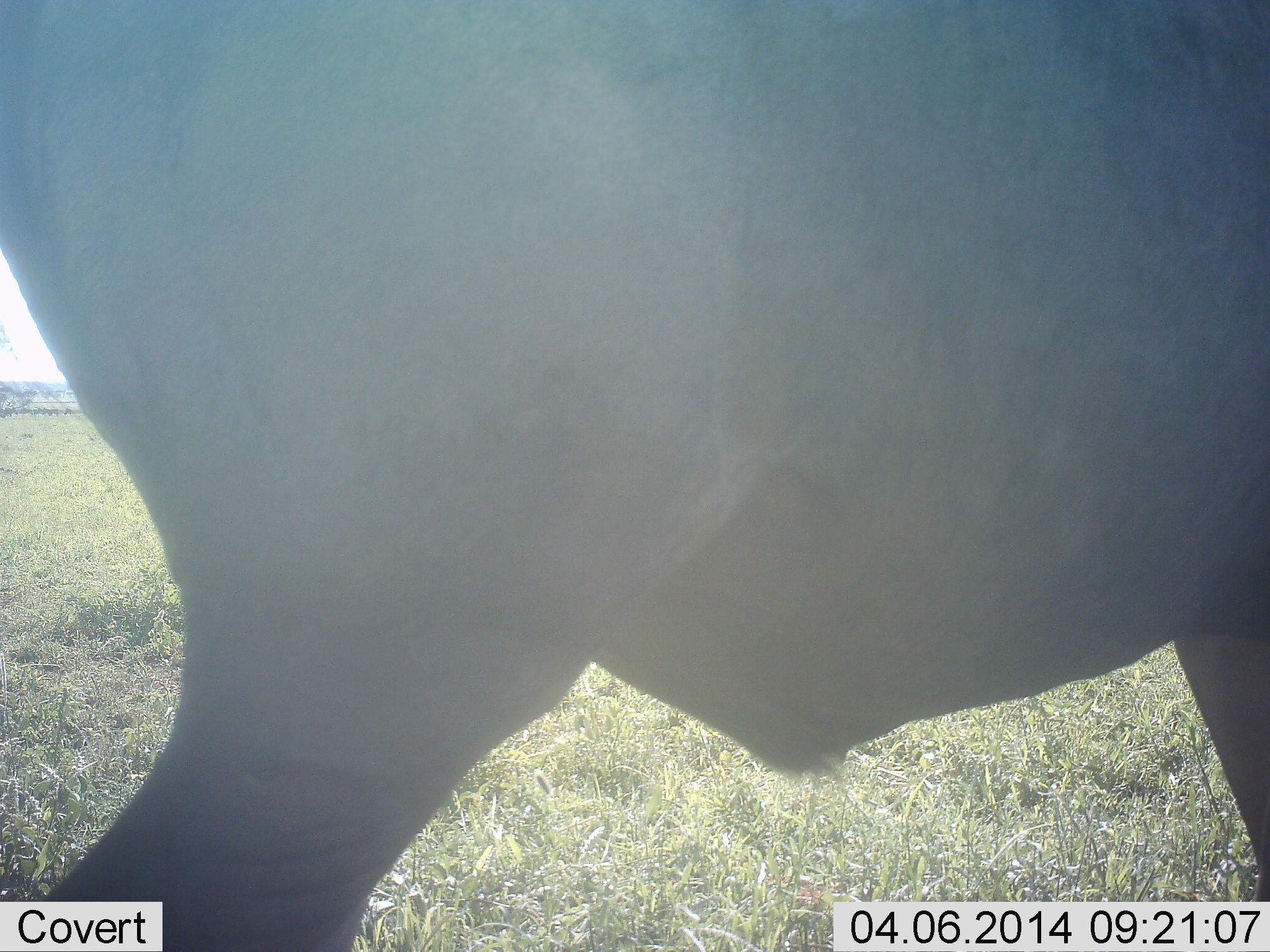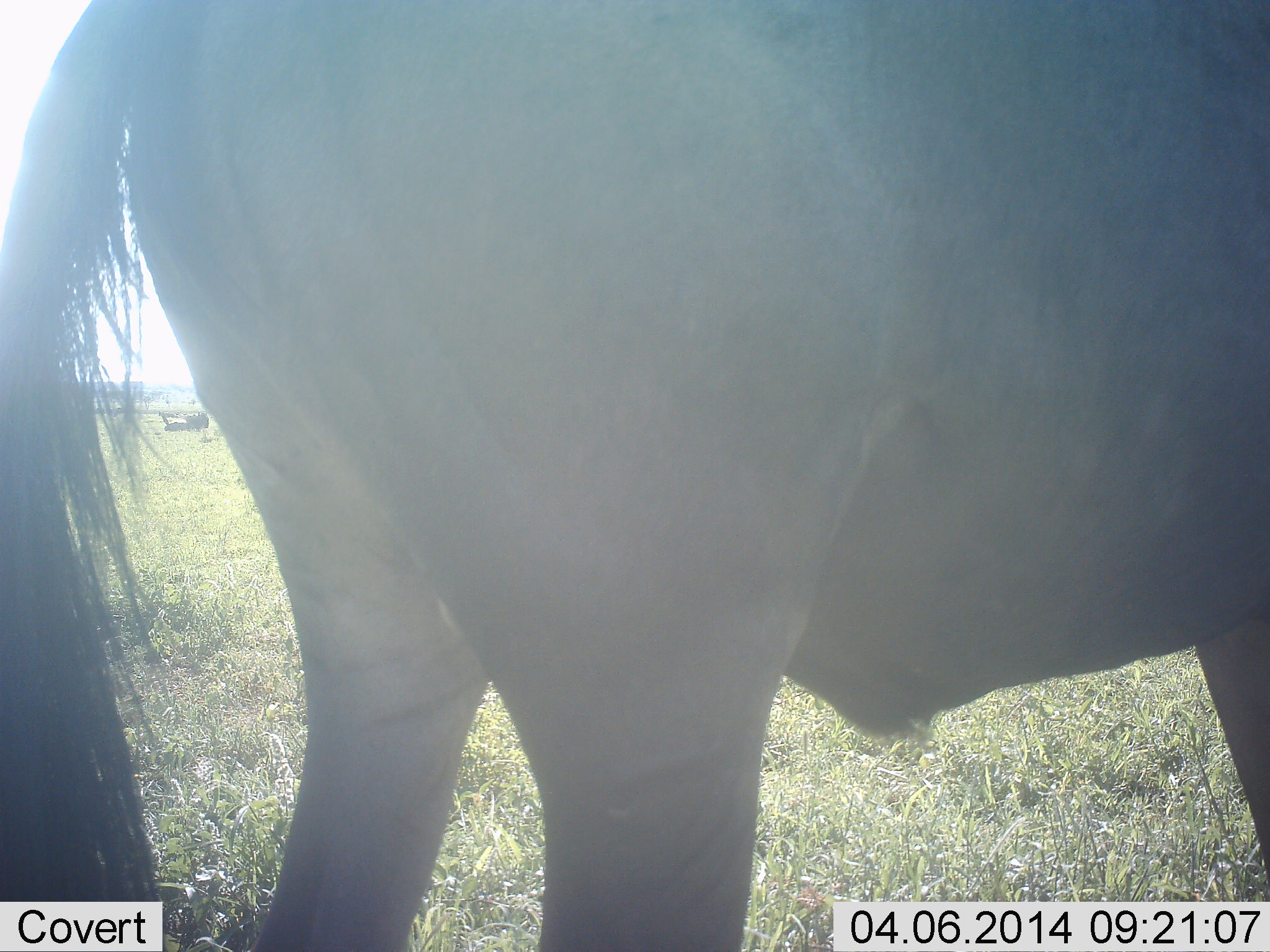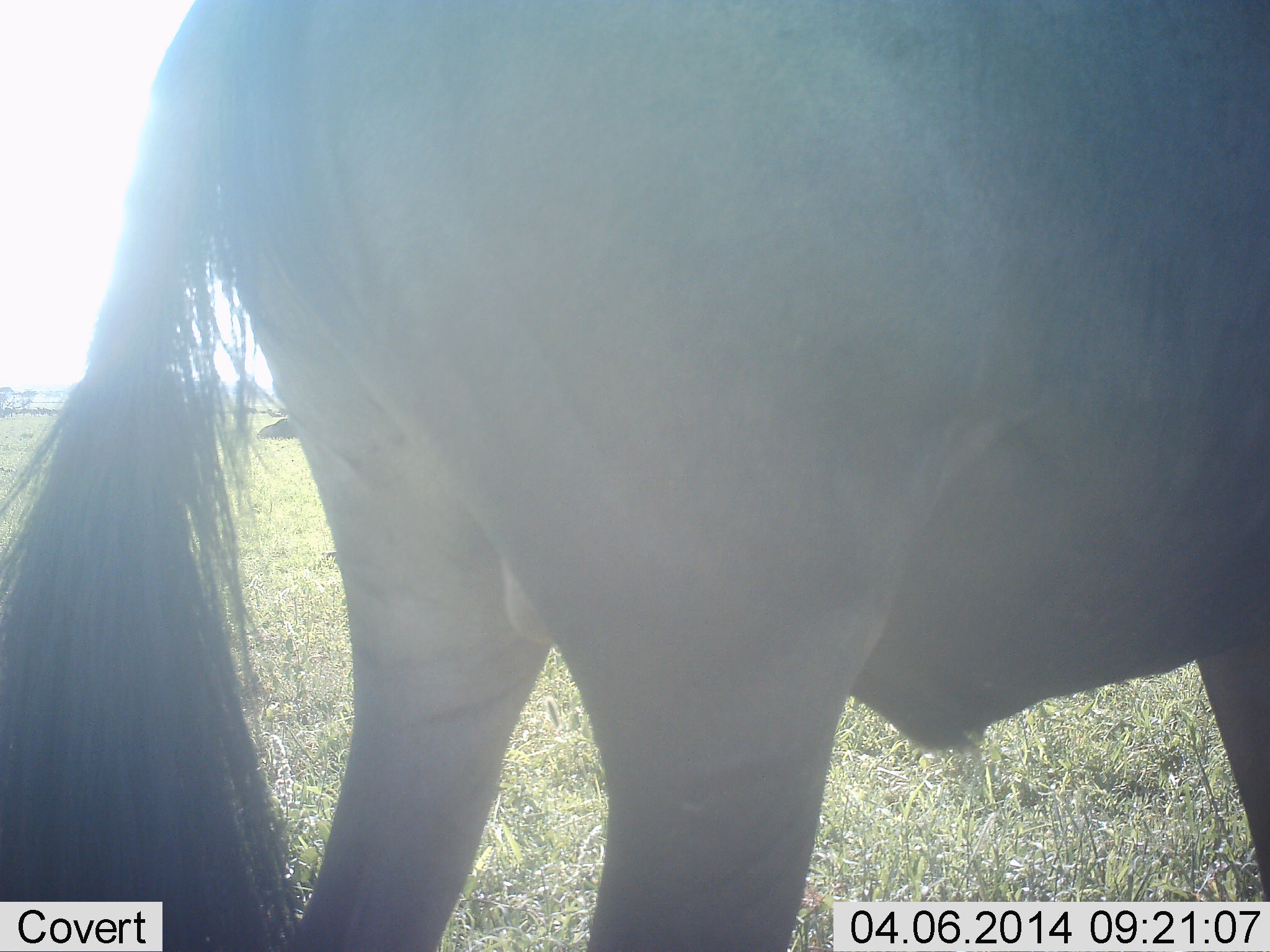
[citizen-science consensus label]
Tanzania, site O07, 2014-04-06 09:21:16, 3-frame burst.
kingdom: Animalia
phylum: Chordata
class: Mammalia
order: Artiodactyla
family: Bovidae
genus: Connochaetes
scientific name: Connochaetes taurinus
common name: blue wildebeest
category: wildebeest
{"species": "wildebeest (blue wildebeest) (Connochaetes taurinus)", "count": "1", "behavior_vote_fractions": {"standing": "20%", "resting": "20%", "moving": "80%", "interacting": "0%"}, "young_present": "0%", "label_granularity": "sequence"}